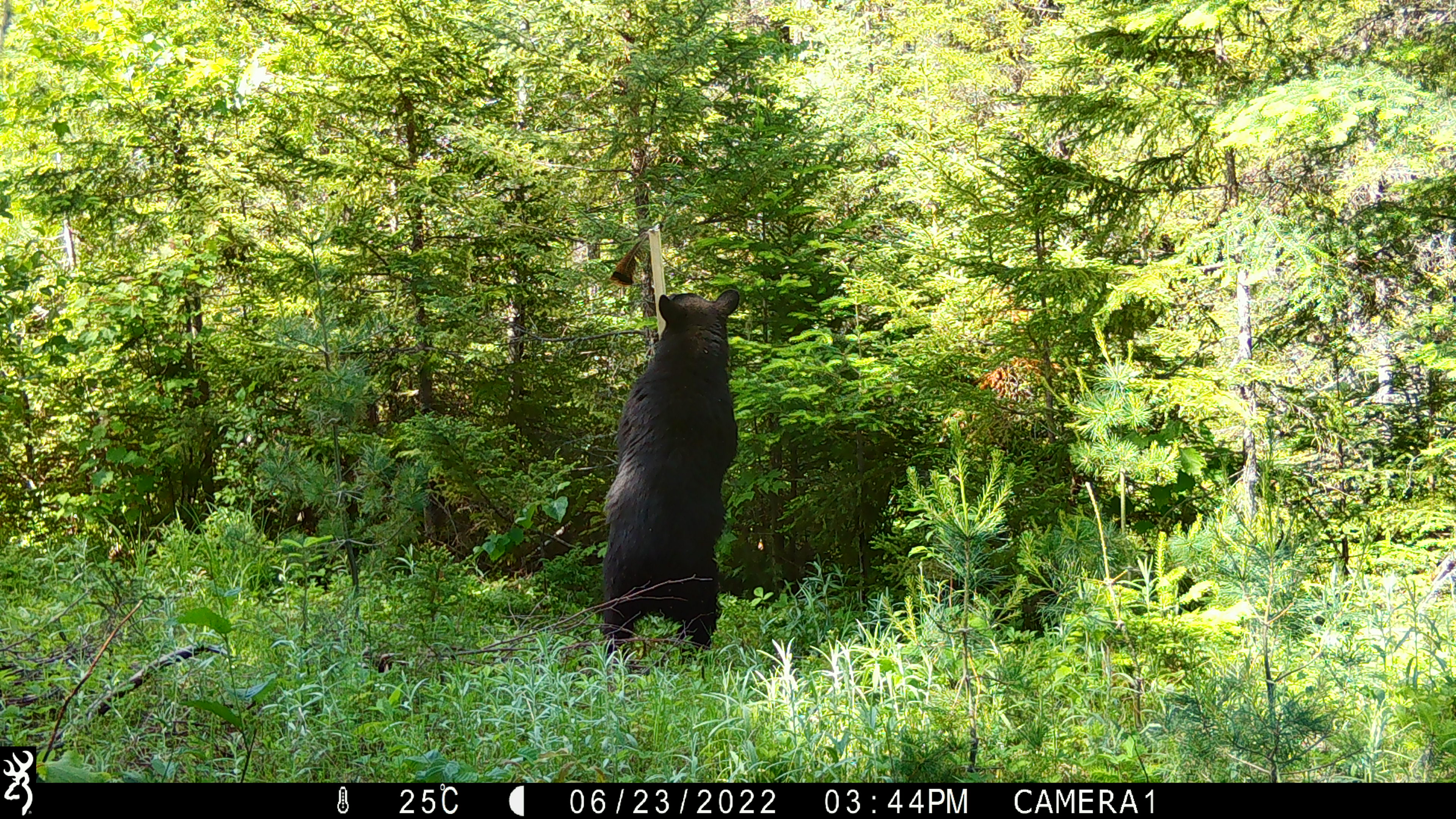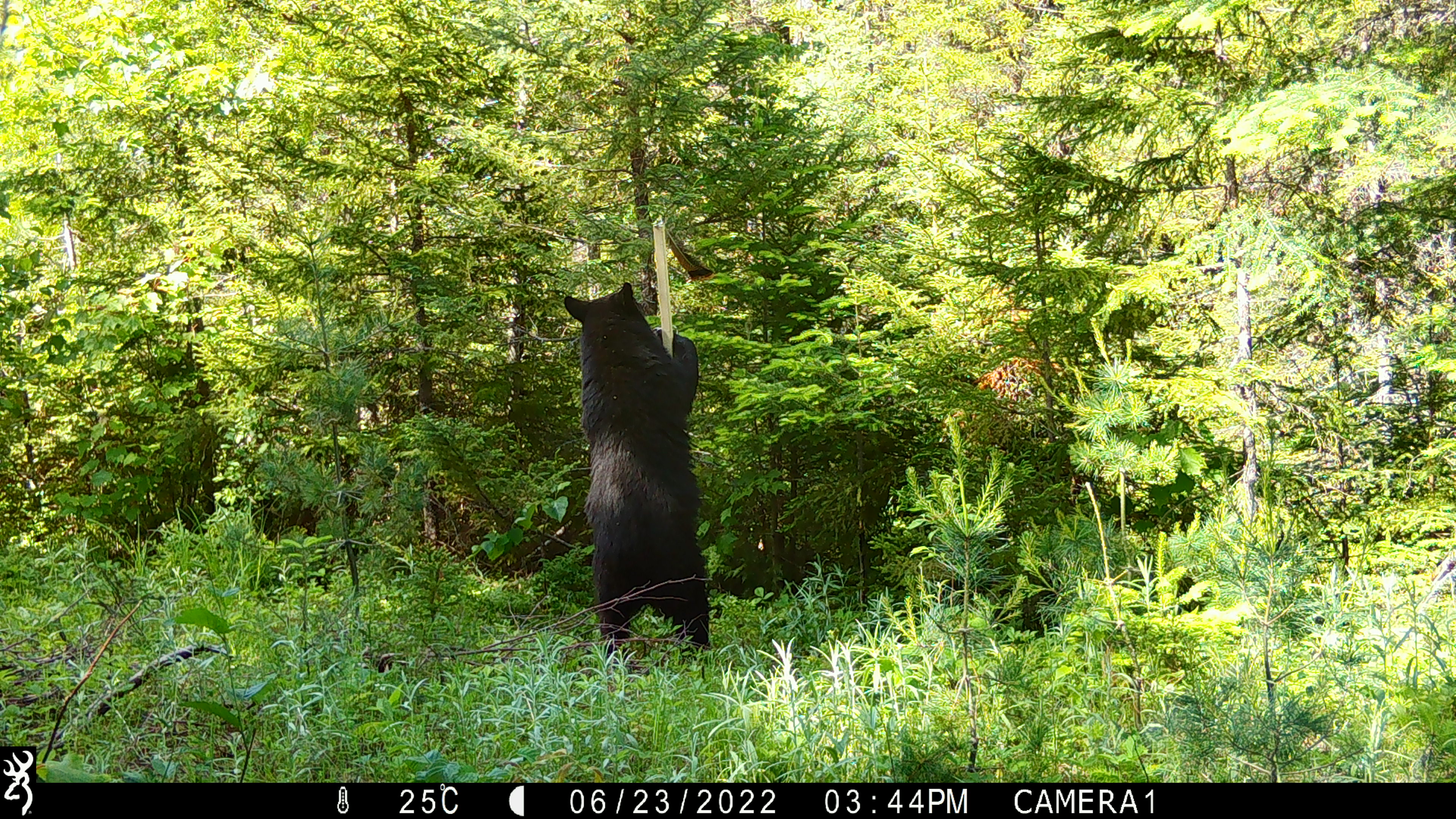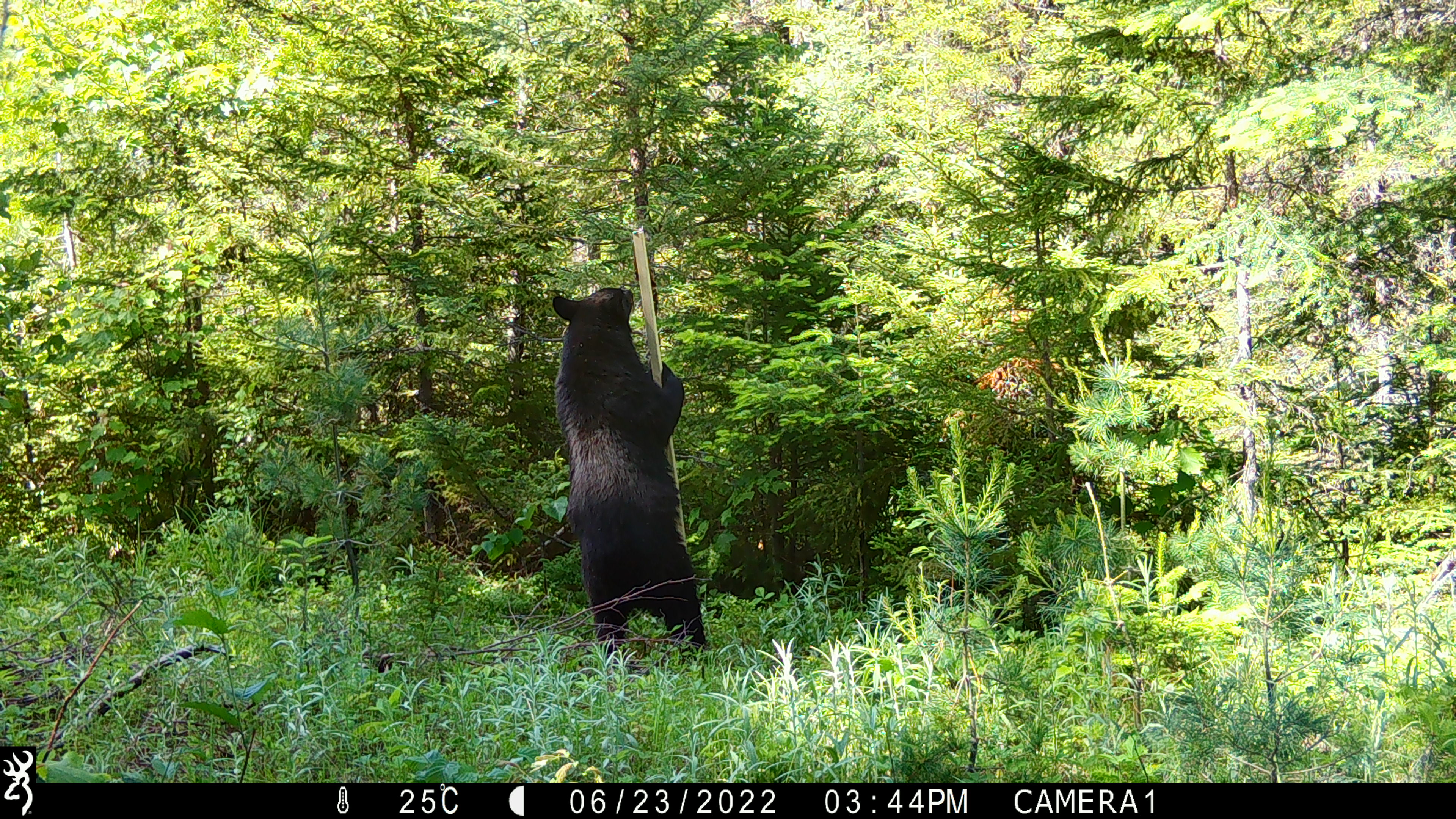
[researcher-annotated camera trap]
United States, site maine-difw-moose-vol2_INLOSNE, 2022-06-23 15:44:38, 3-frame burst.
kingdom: Animalia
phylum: Chordata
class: Mammalia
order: Carnivora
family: Ursidae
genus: Ursus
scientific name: Ursus americanus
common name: black bear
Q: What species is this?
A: Black bear (Ursus americanus).